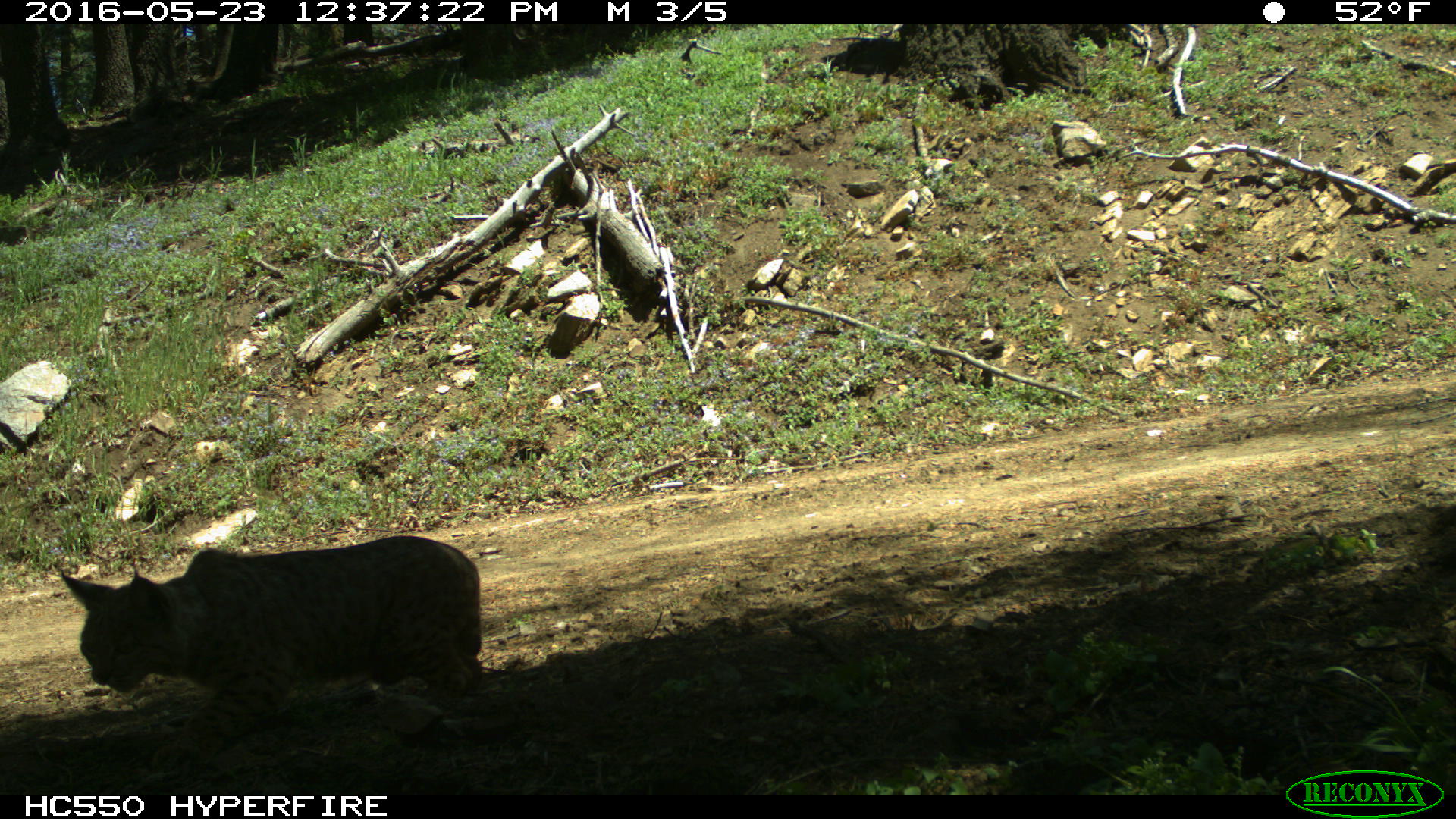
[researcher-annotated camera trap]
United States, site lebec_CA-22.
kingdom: Animalia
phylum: Chordata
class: Mammalia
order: Carnivora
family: Felidae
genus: Lynx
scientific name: Lynx rufus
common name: bobcat